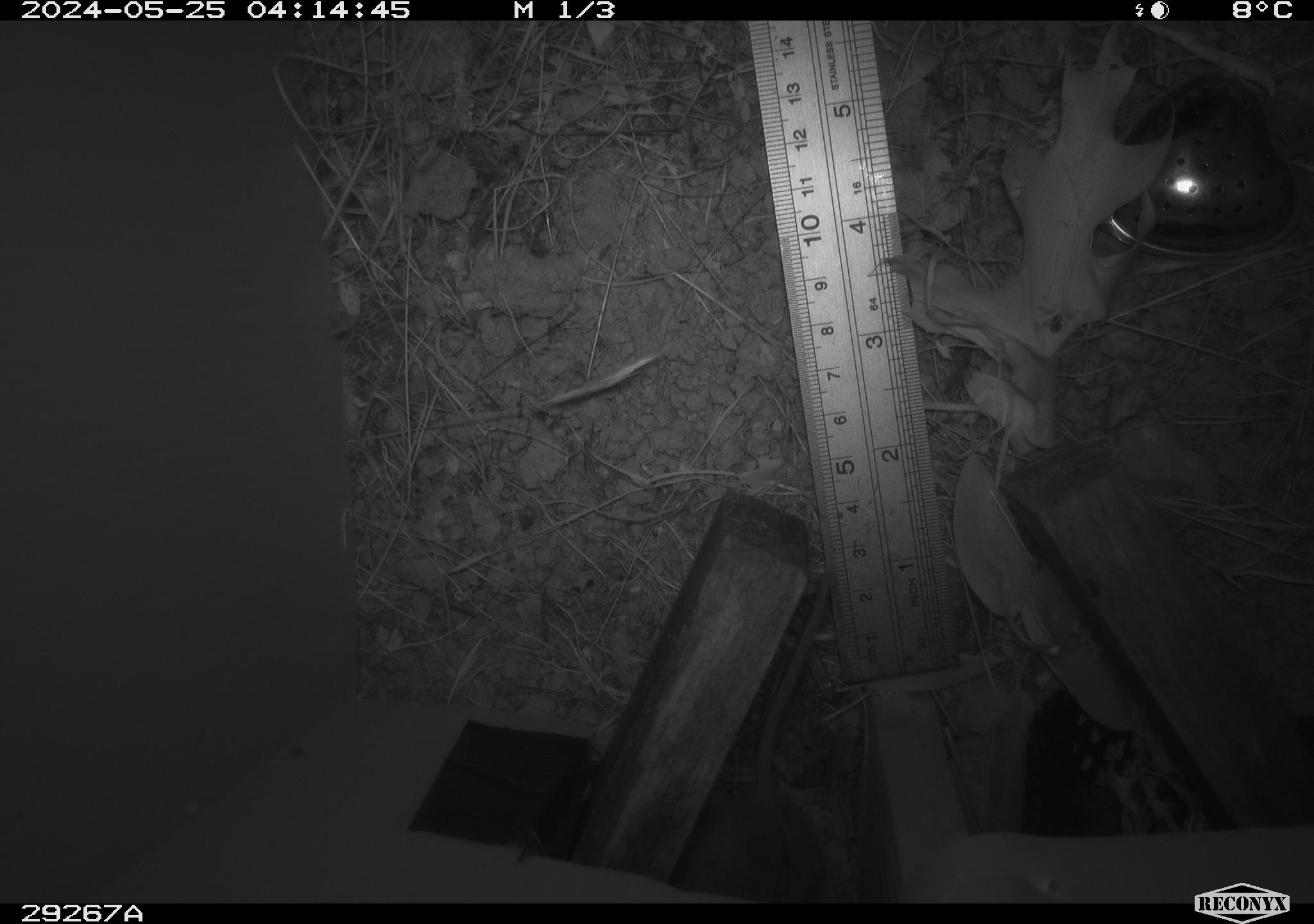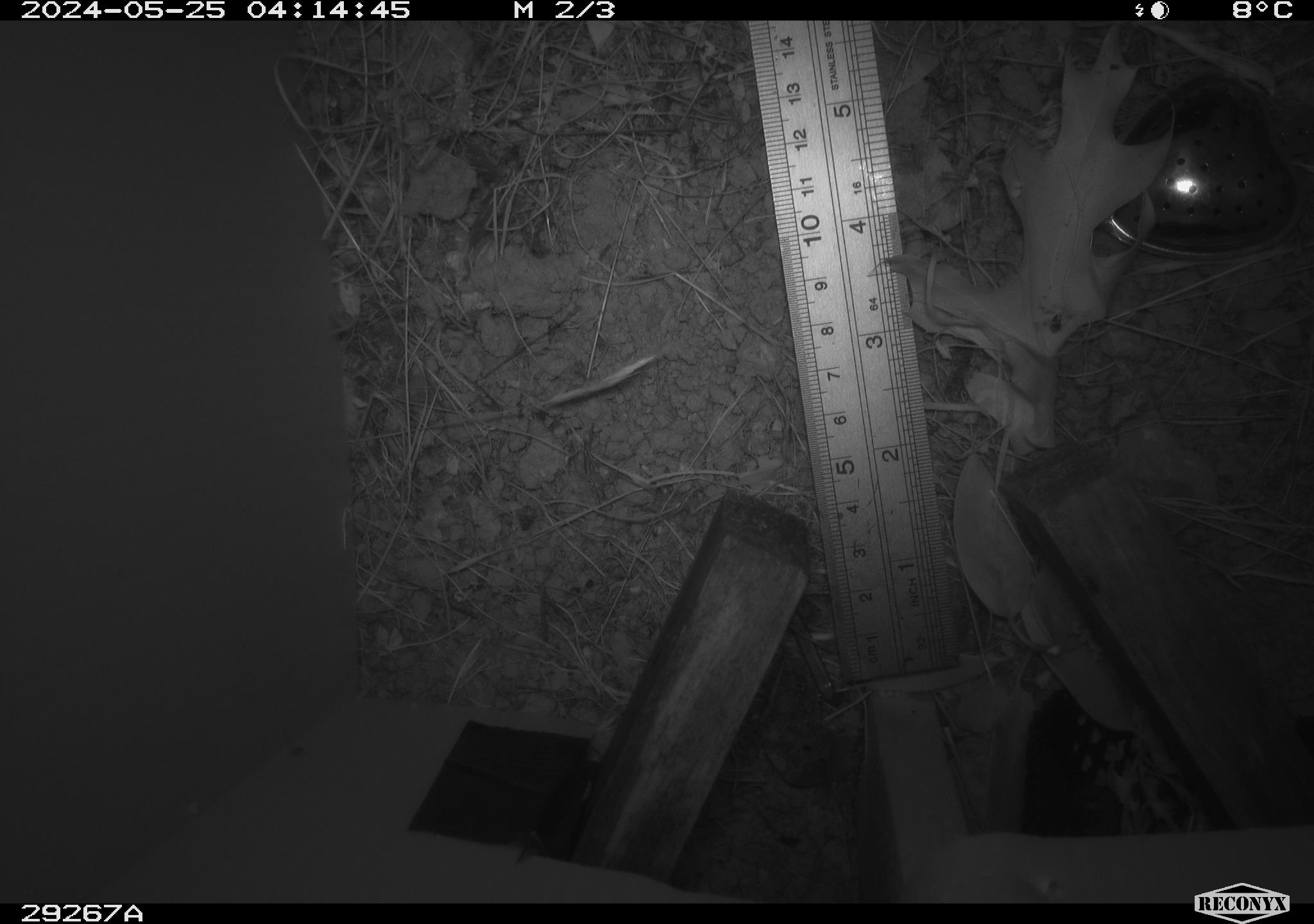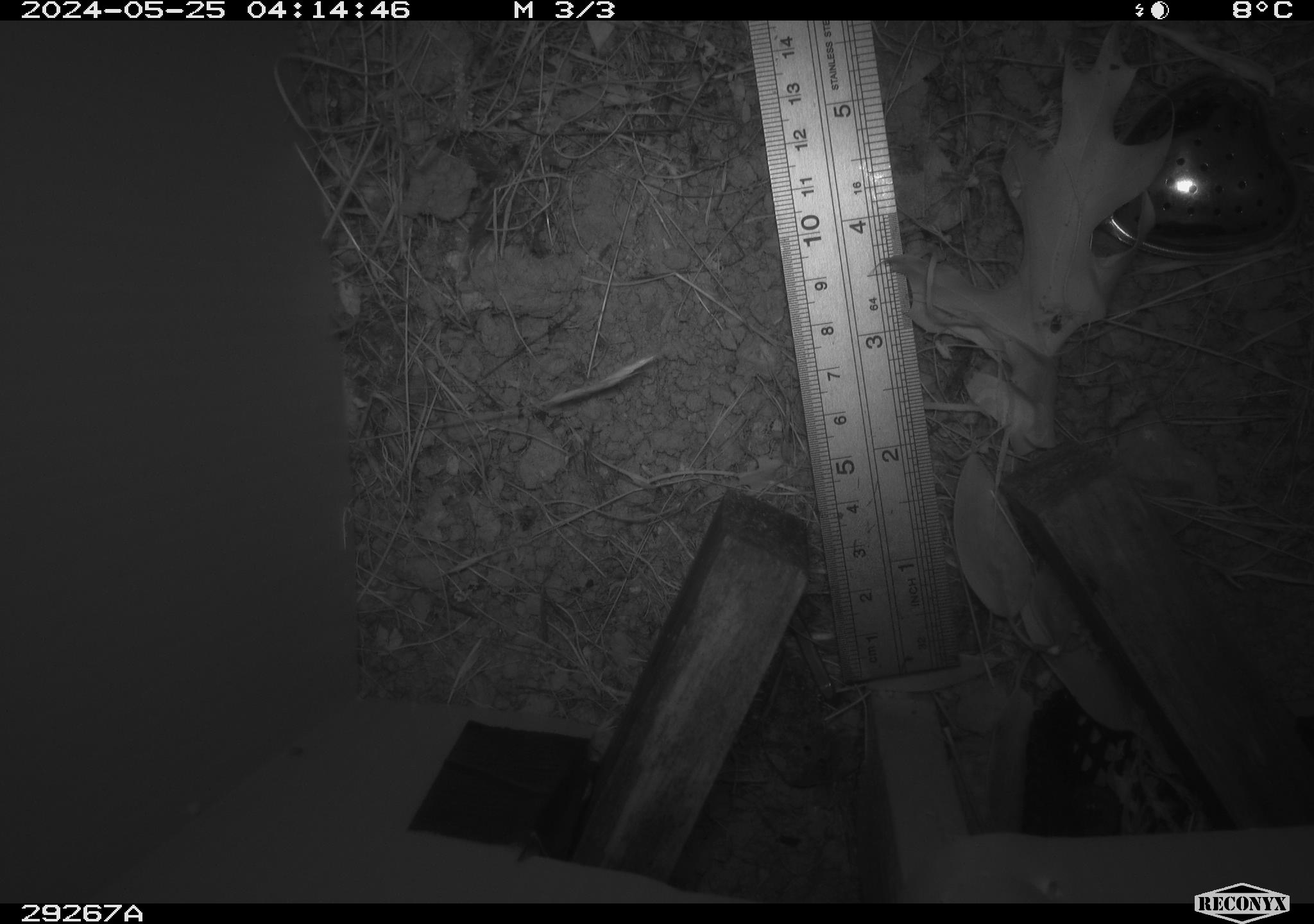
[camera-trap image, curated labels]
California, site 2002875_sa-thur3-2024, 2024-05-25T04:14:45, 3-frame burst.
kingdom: Animalia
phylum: Chordata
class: Mammalia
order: Rodentia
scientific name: Rodentia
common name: mouse species